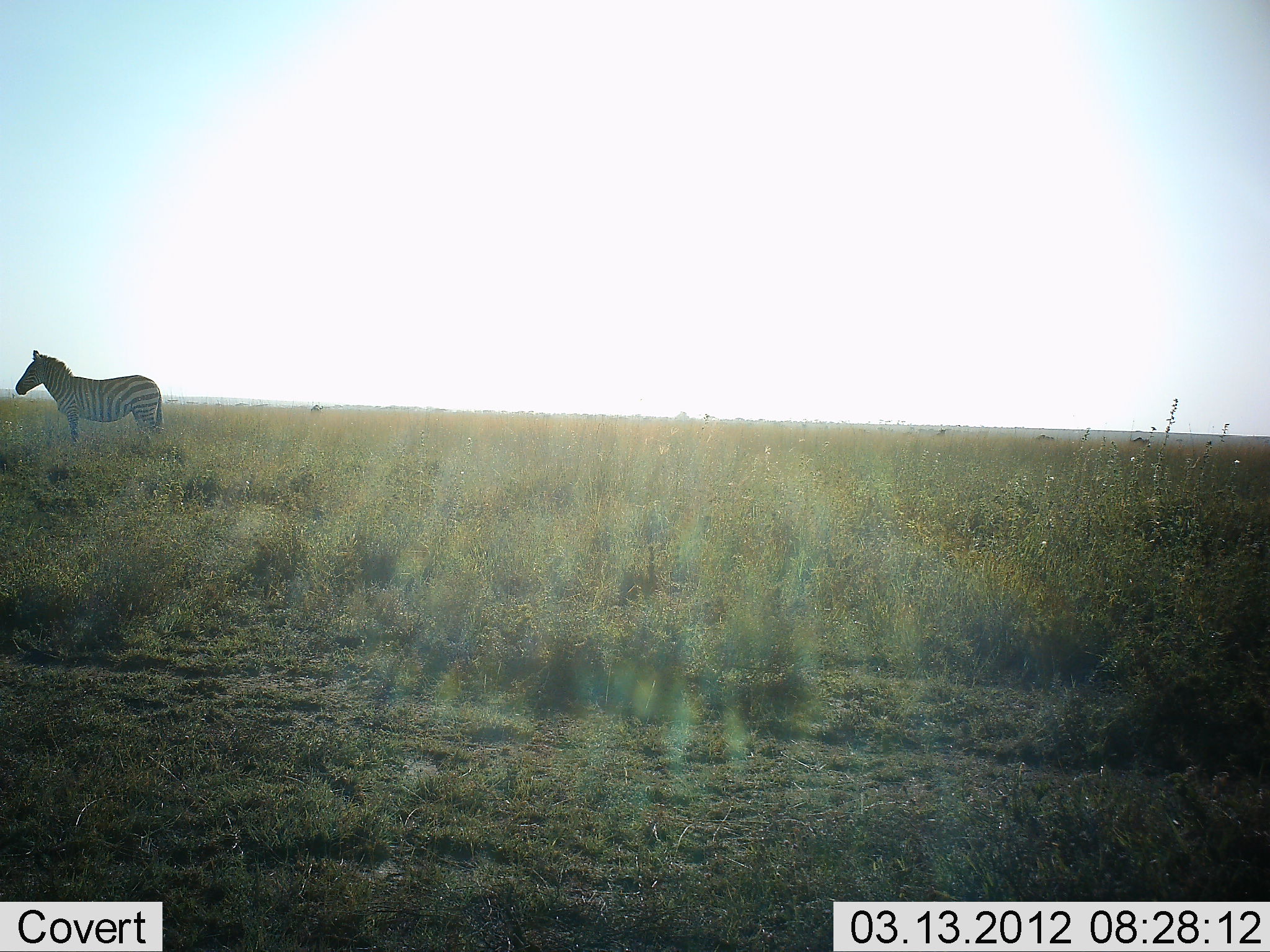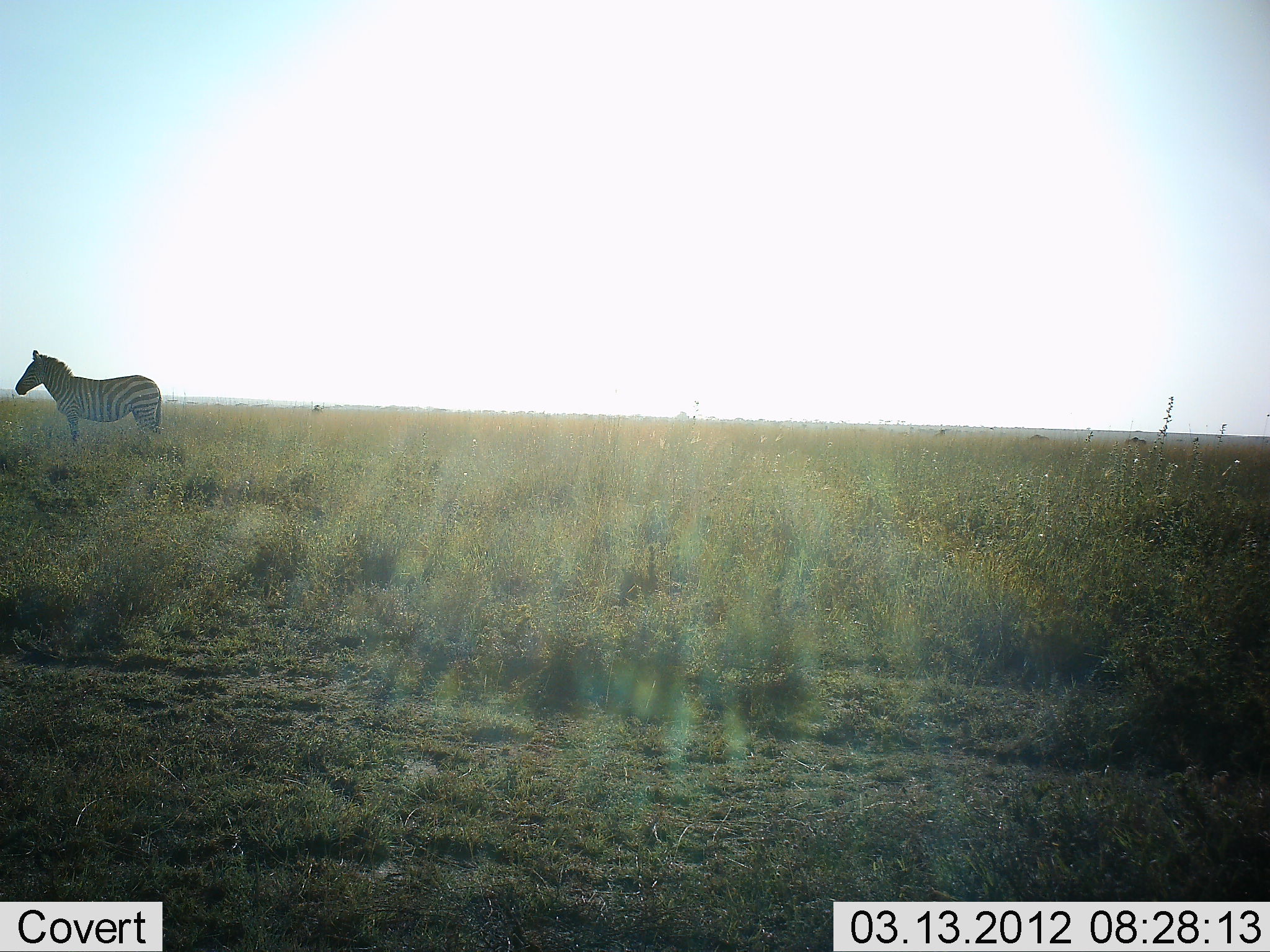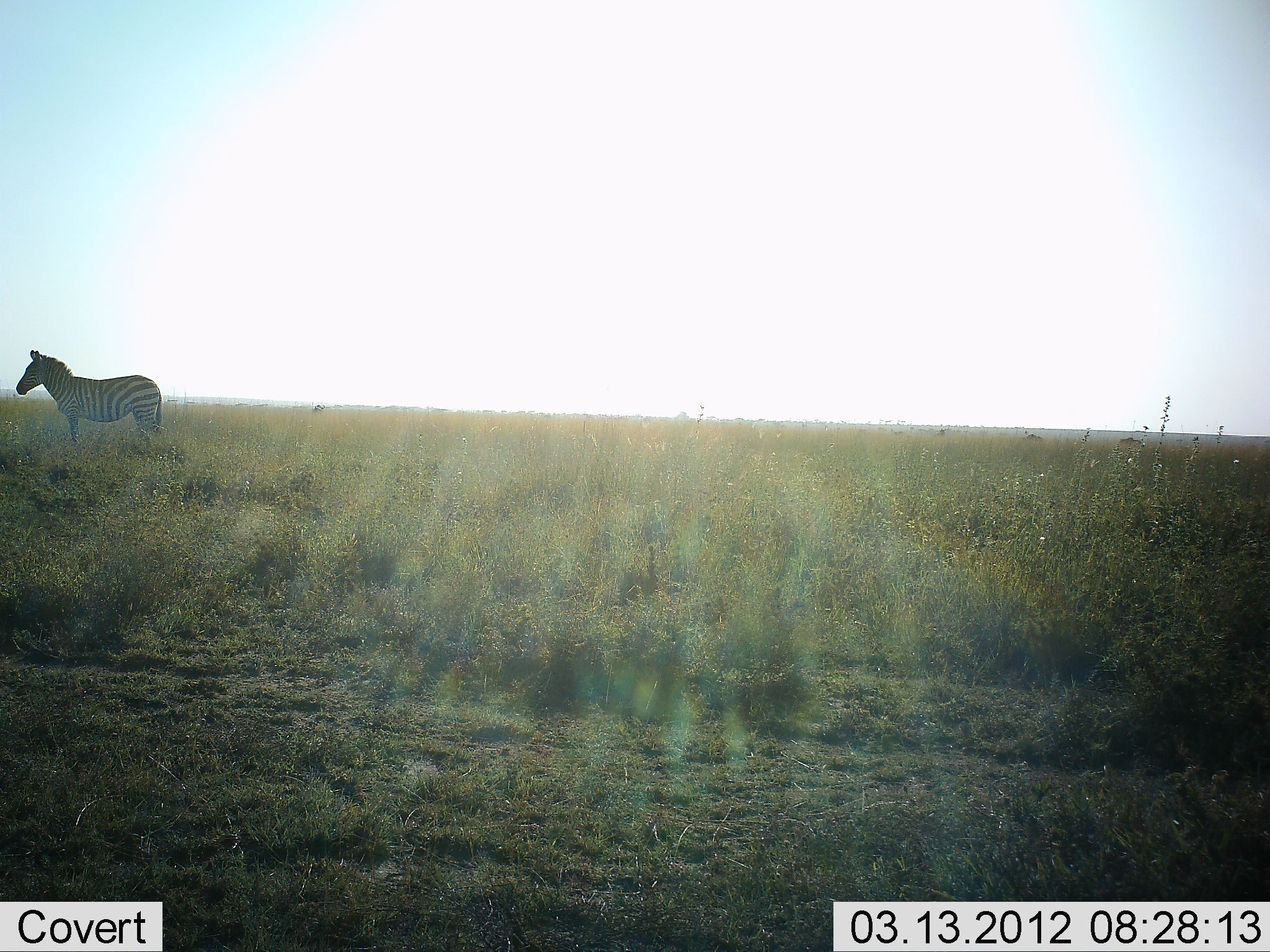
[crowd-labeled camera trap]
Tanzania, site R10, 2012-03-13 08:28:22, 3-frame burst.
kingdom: Animalia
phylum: Chordata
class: Mammalia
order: Perissodactyla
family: Equidae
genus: Equus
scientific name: Equus quagga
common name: plains zebra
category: zebra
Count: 1.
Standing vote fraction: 96%.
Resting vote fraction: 0%.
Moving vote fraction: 4%.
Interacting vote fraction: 0%.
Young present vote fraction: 0%.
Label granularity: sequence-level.